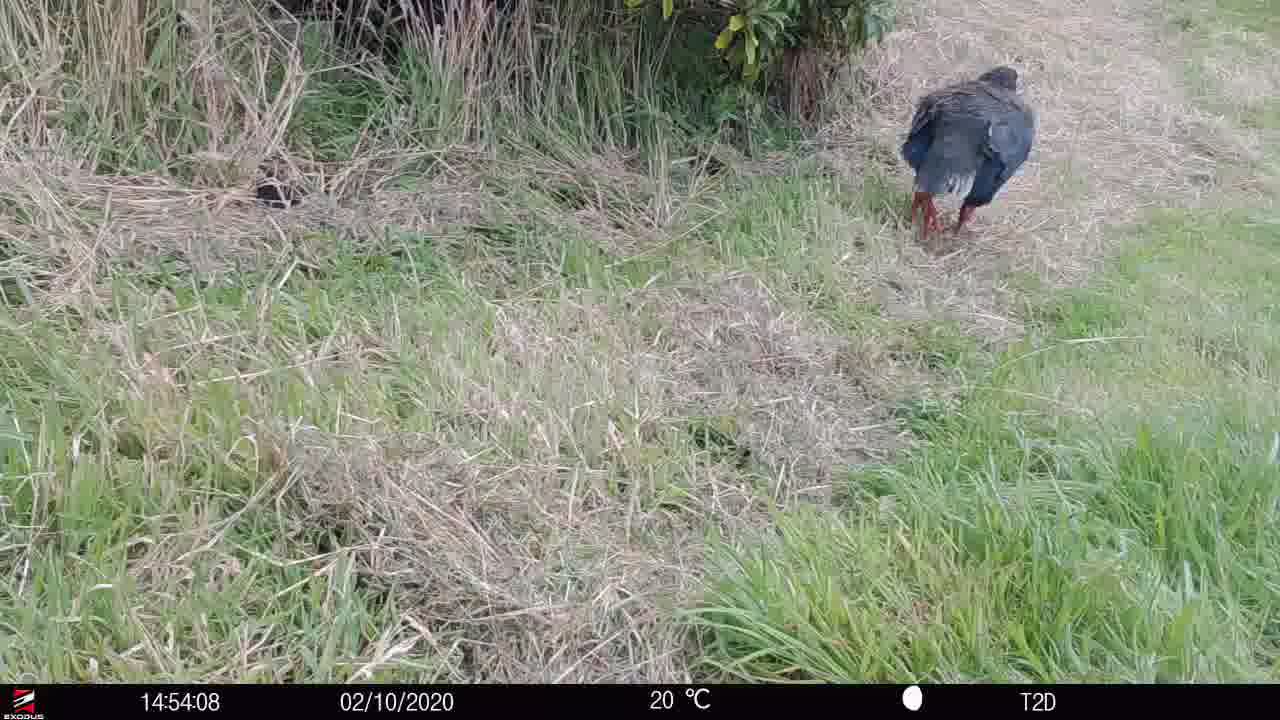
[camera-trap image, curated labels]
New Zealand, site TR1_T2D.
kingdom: Animalia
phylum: Chordata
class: Aves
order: Gruiformes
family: Rallidae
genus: Porphyrio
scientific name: Porphyrio mantelli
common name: takahe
Takahe (Porphyrio mantelli).